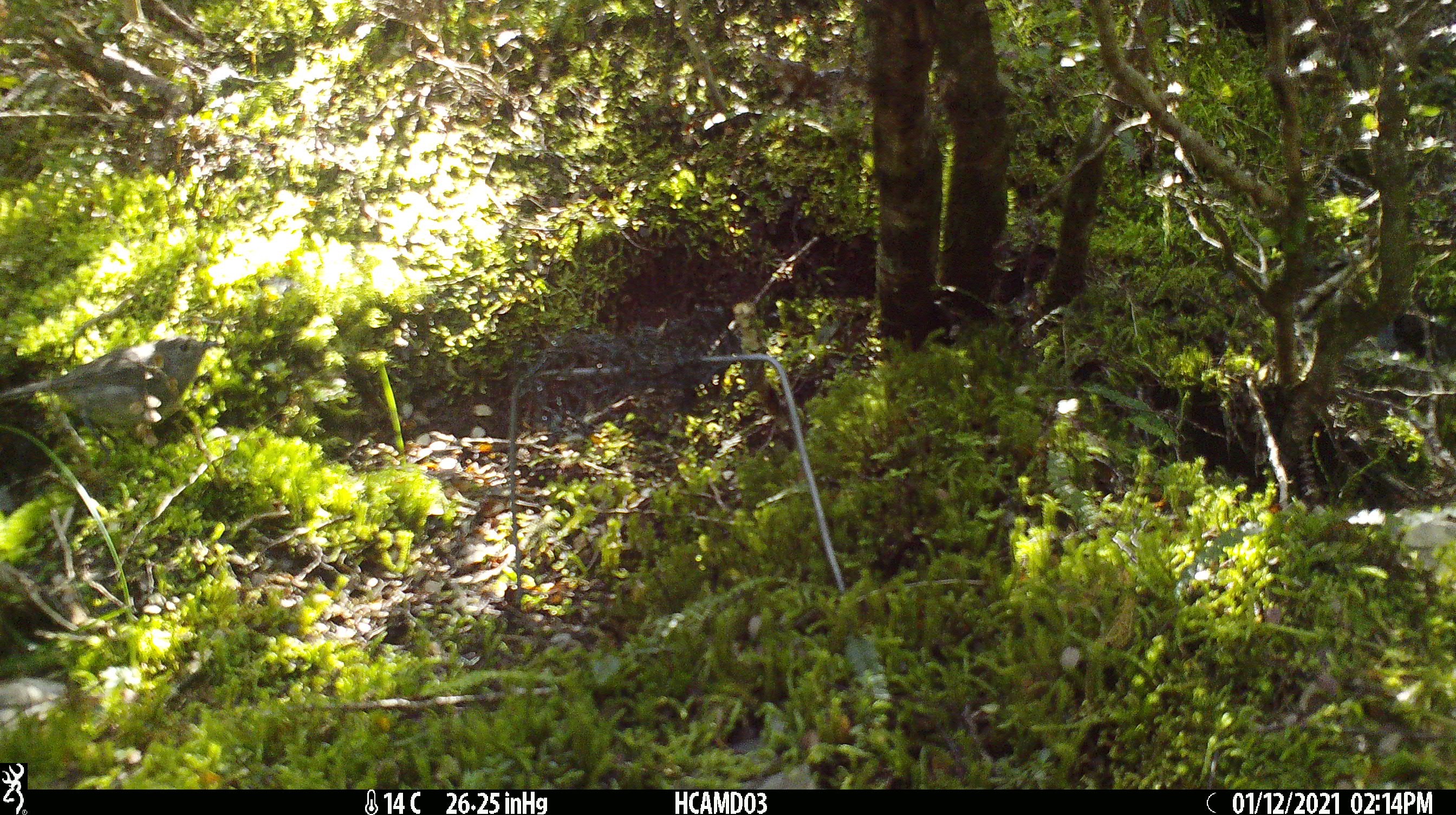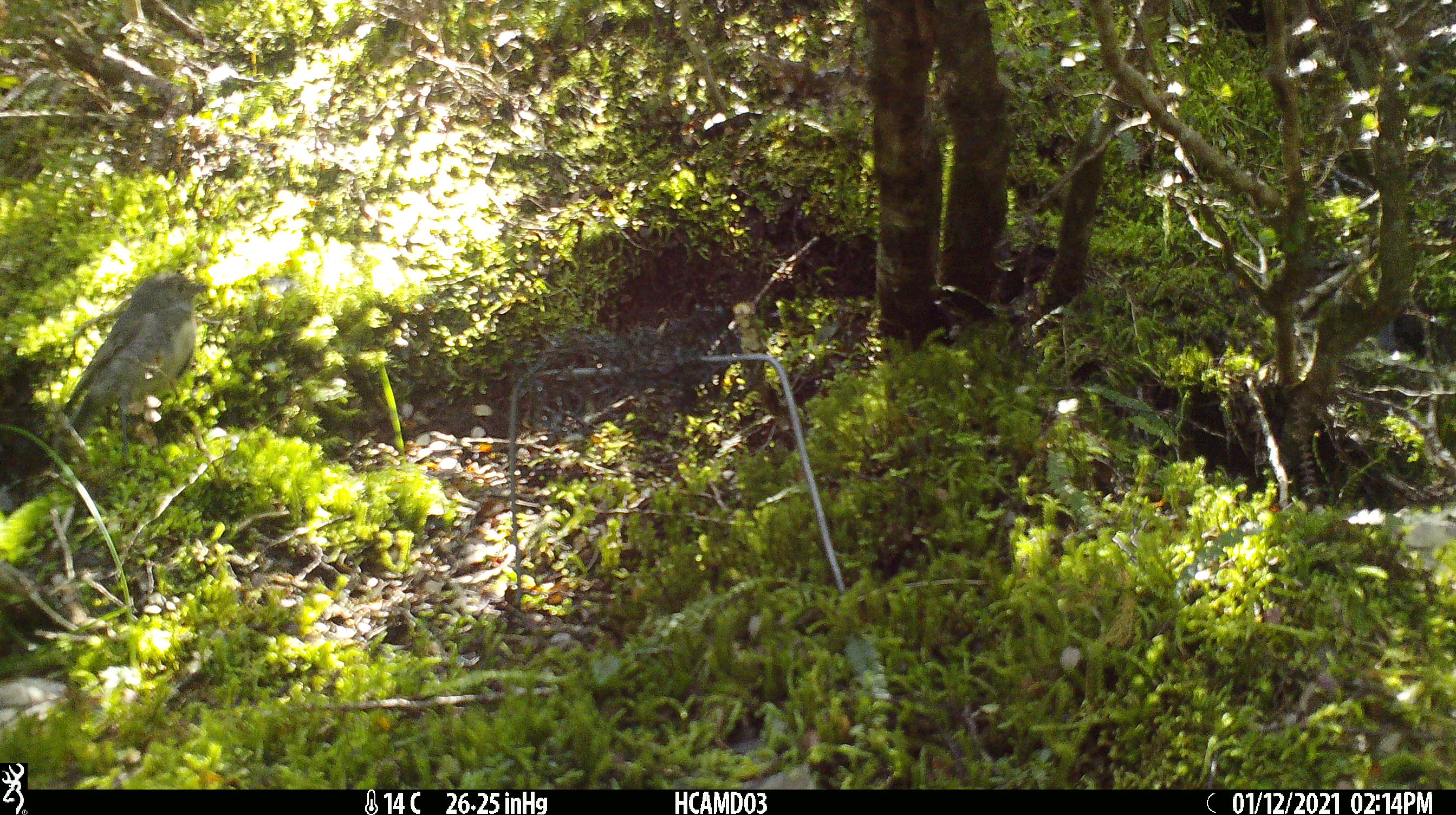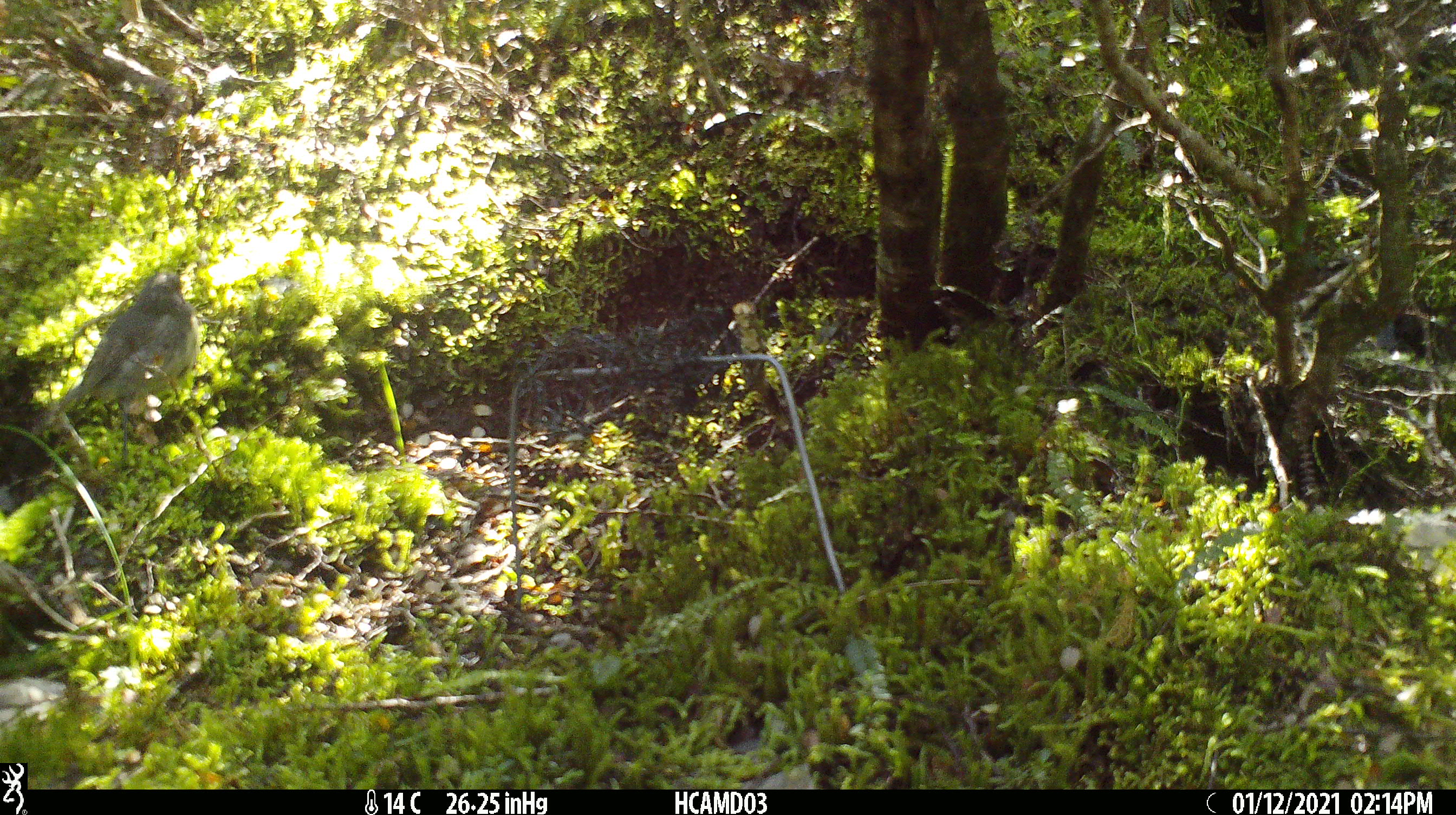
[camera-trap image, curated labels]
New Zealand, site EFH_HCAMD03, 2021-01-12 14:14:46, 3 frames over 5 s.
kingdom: Animalia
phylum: Chordata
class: Aves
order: Passeriformes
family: Petroicidae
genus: Petroica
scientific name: Petroica australis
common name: new zealand robin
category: robin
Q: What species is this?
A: Robin (new zealand robin) (Petroica australis).